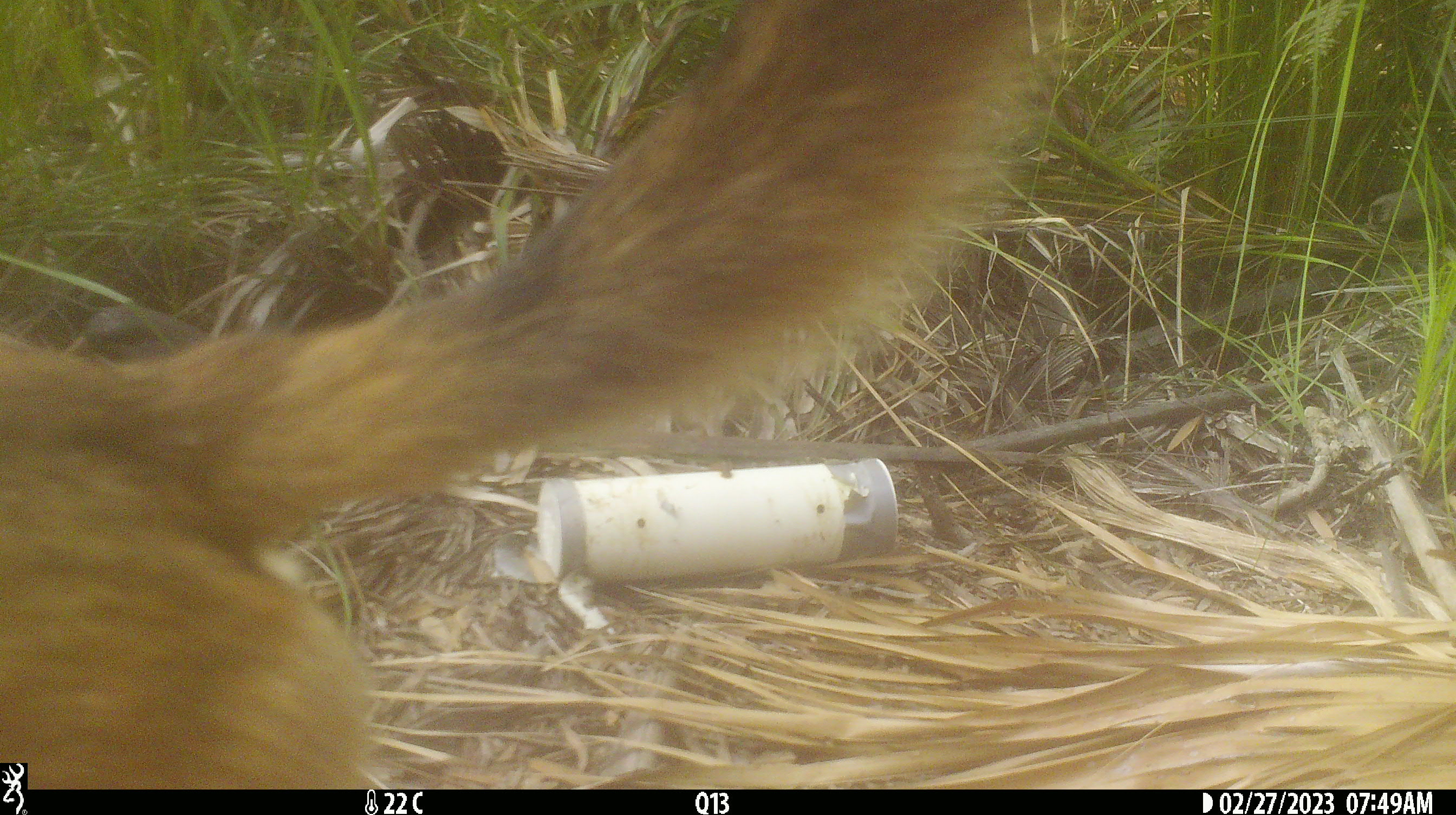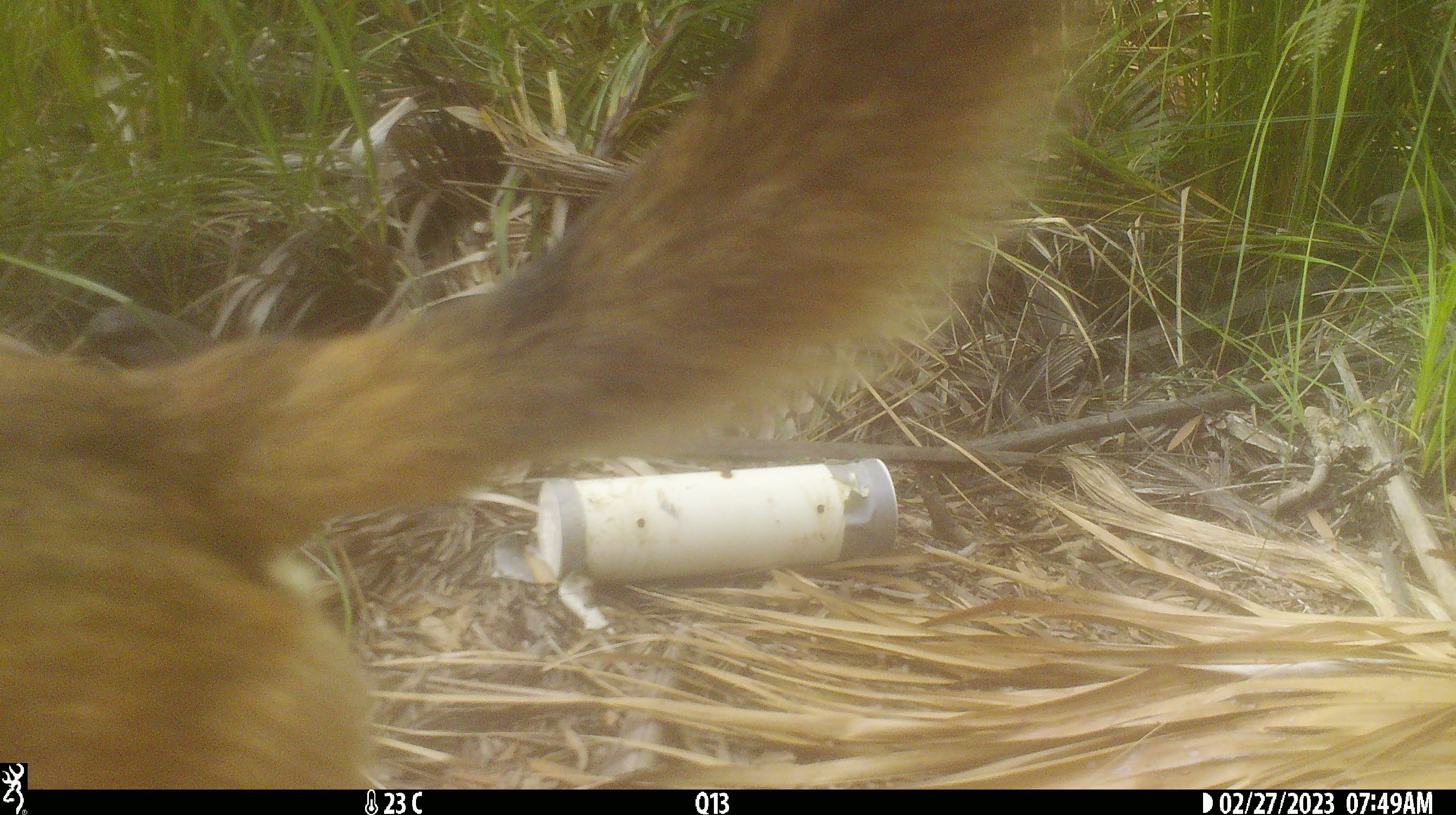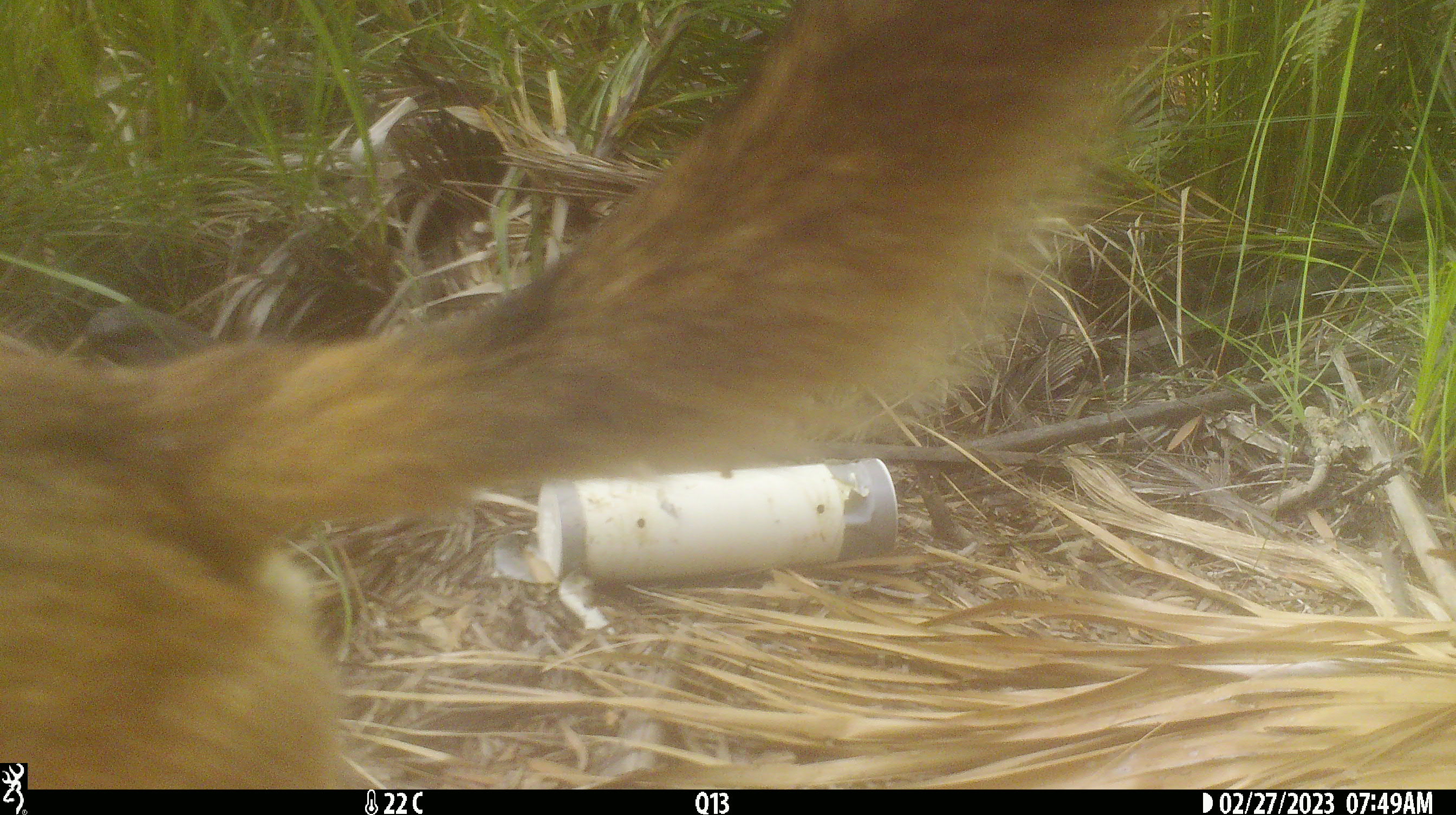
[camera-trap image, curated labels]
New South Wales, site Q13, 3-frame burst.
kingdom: Animalia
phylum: Chordata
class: Mammalia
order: Carnivora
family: Canidae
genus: Canis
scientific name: Canis familiaris dingo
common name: dingo